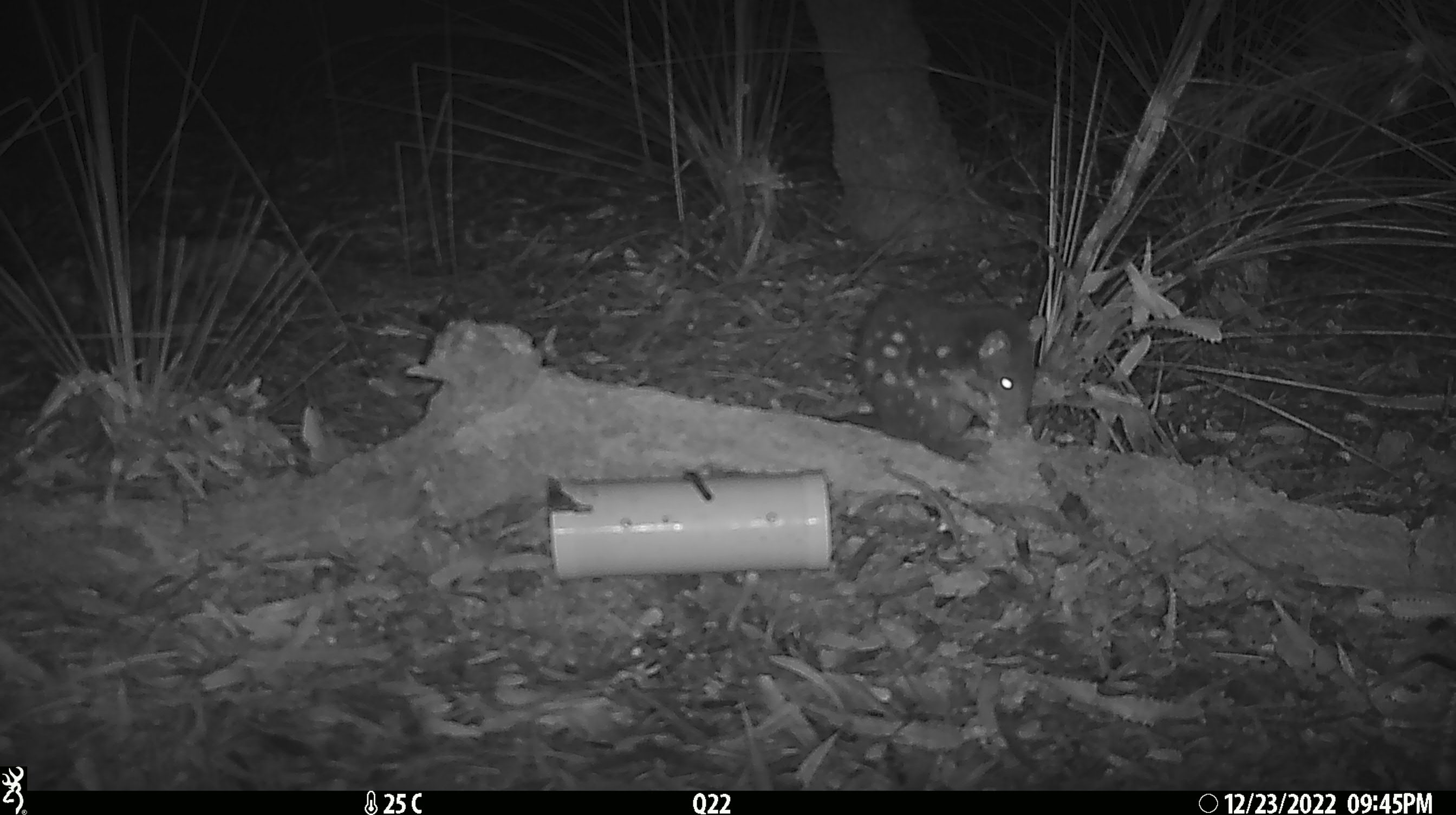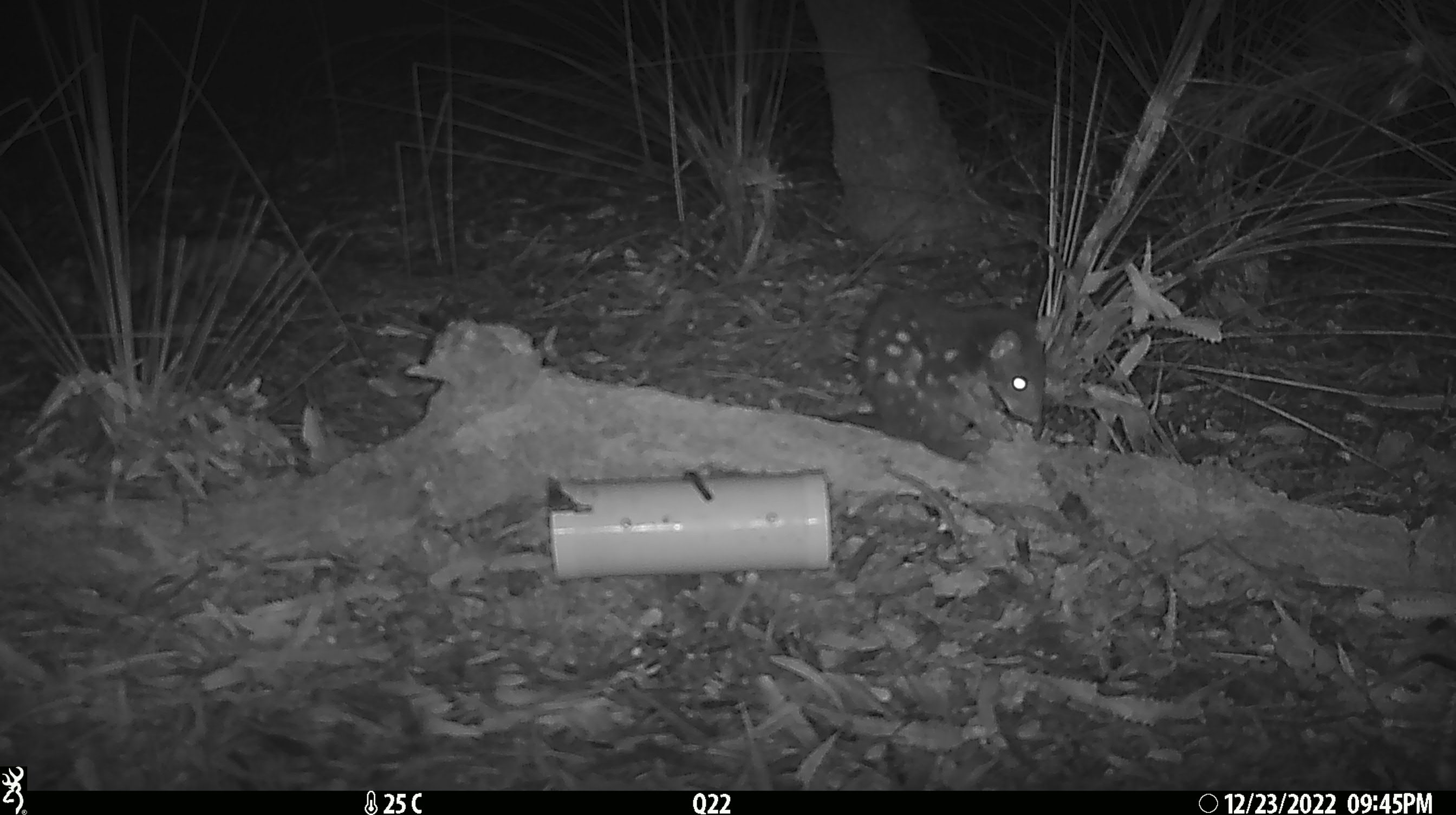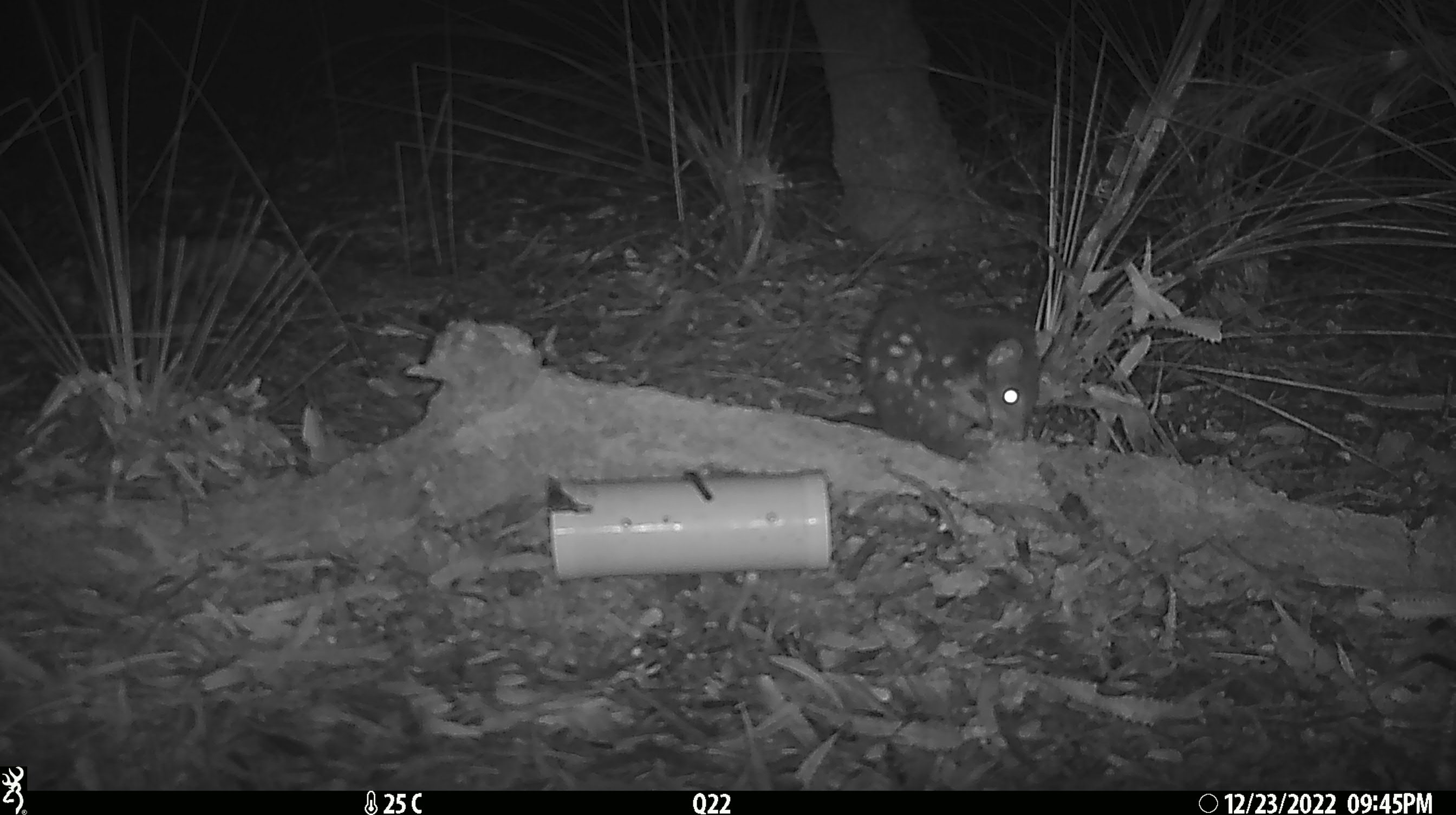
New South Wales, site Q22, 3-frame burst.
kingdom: Animalia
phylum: Chordata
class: Mammalia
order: Dasyuromorphia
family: Dasyuridae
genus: Dasyurus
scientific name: Dasyurus maculatus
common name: spotted-tailed quoll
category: quoll